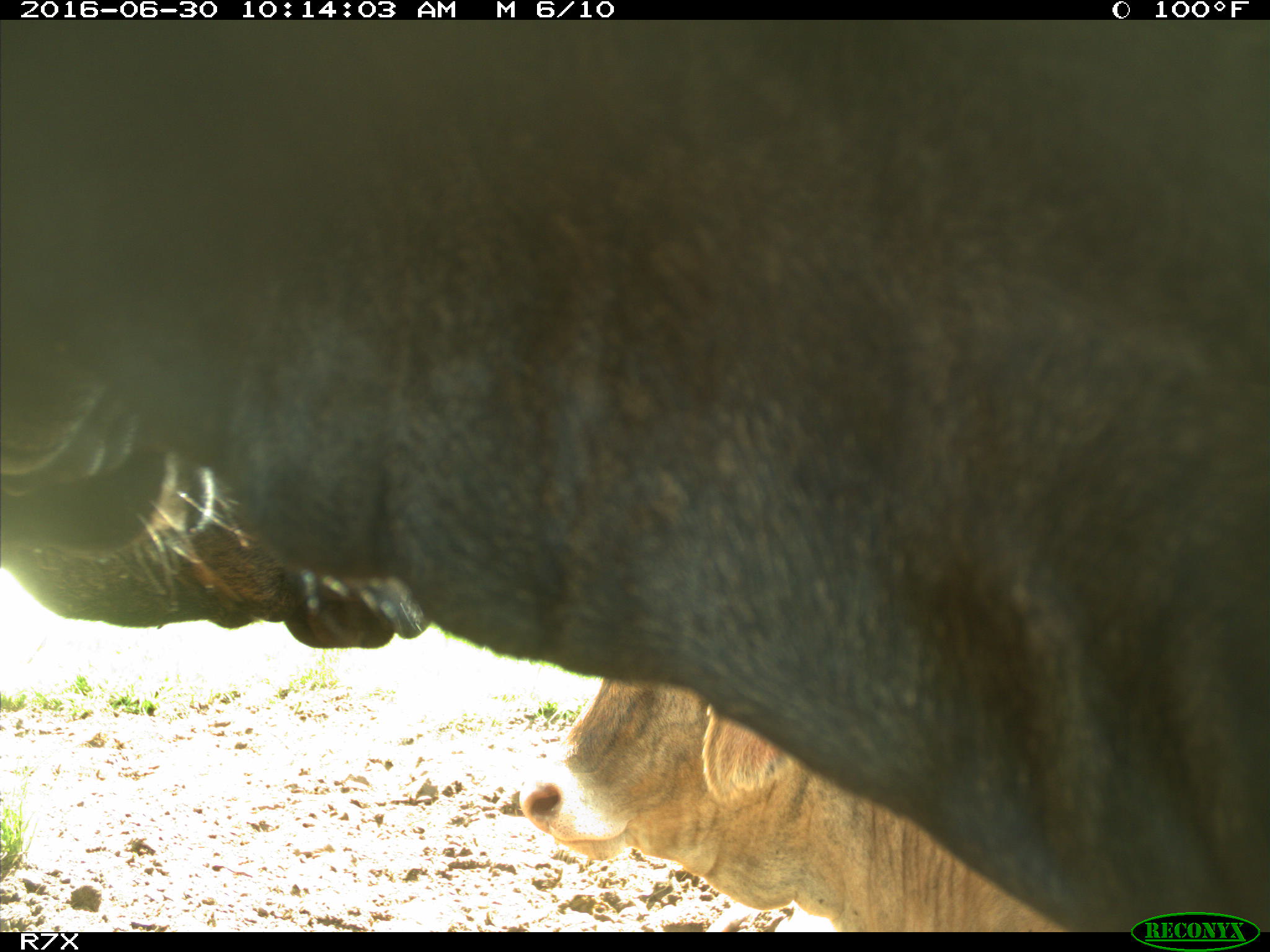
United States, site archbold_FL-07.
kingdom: Animalia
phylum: Chordata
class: Mammalia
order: Artiodactyla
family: Bovidae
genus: Bos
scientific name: Bos taurus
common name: domestic cow